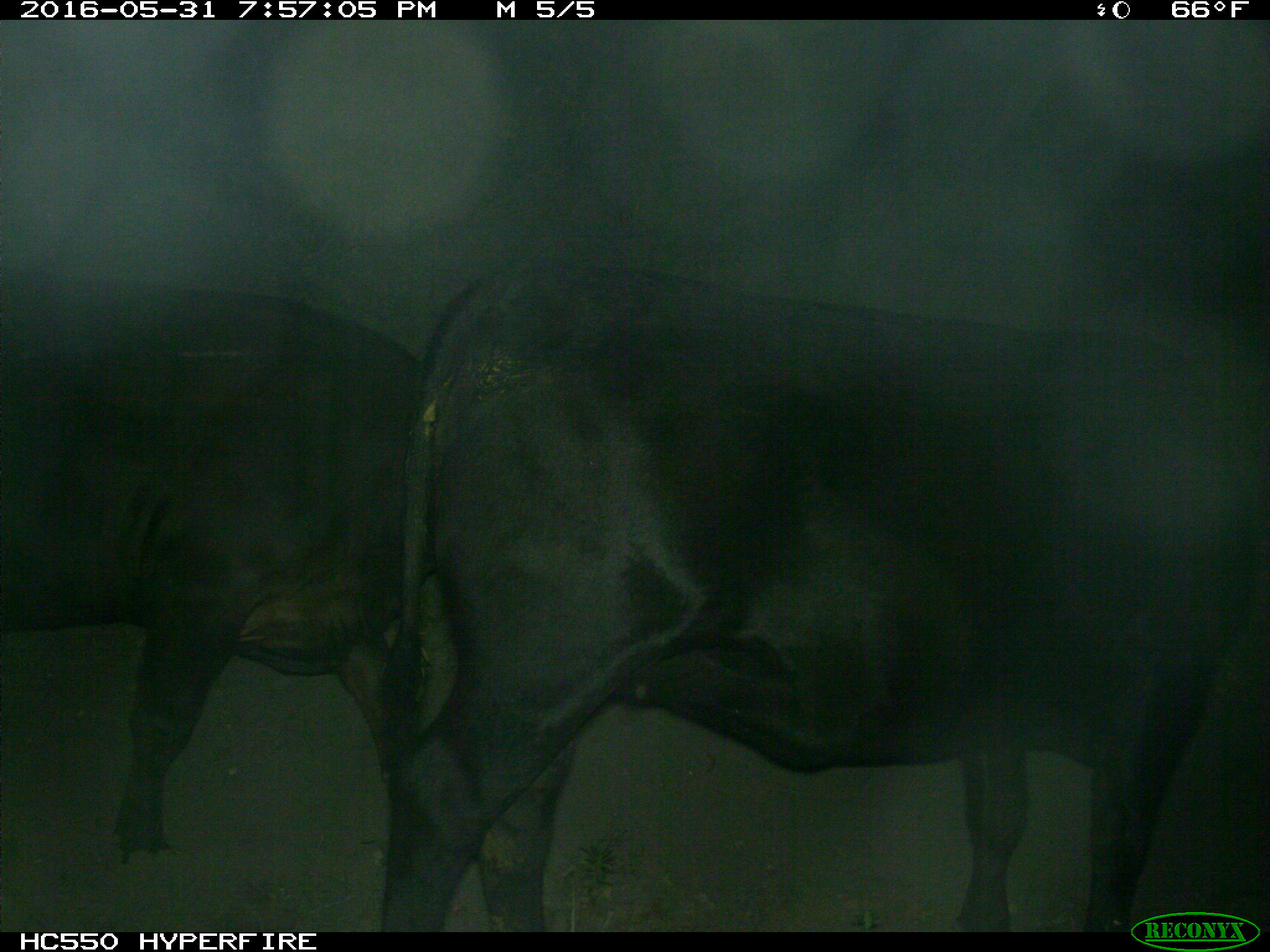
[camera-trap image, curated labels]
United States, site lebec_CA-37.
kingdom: Animalia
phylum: Chordata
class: Mammalia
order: Artiodactyla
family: Bovidae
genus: Bos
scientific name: Bos taurus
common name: domestic cow